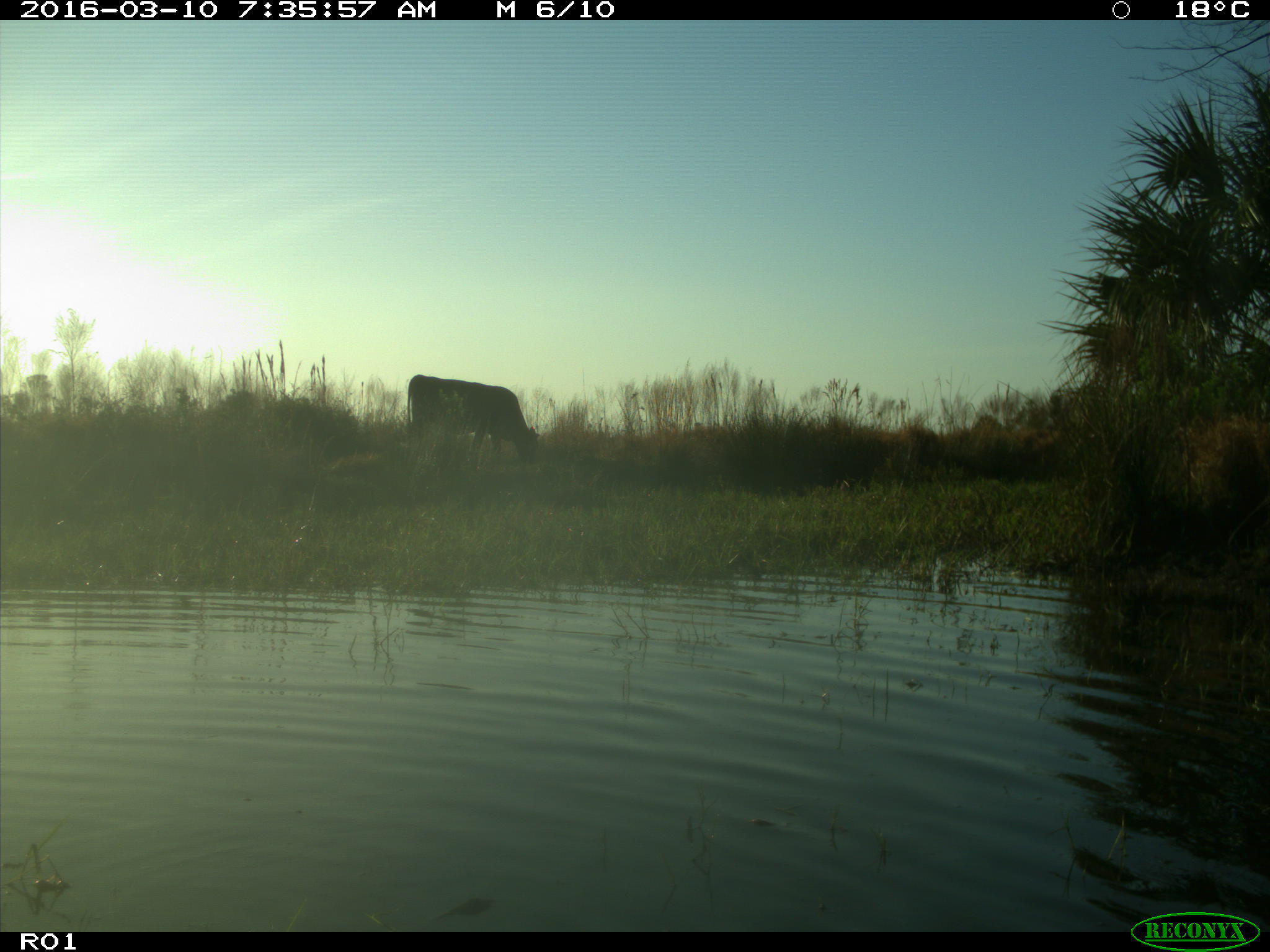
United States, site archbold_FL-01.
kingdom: Animalia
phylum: Chordata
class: Mammalia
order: Artiodactyla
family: Bovidae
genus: Bos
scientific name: Bos taurus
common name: domestic cow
Bos taurus (domestic cow).